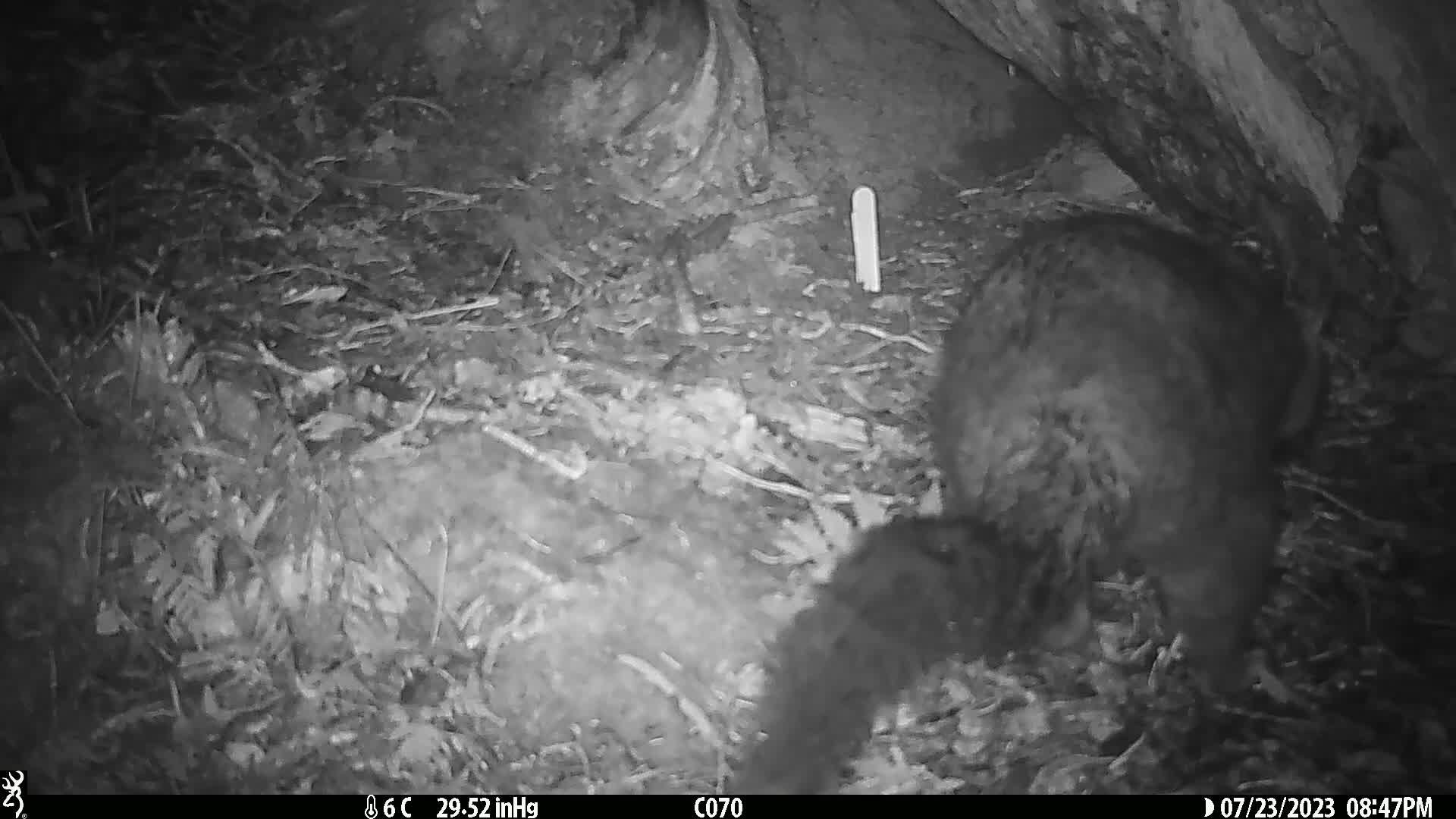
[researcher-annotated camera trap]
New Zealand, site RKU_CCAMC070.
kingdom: Animalia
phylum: Chordata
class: Mammalia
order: Diprotodontia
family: Phalangeridae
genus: Trichosurus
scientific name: Trichosurus vulpecula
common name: common brushtail possum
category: possum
Possum (common brushtail possum) (Trichosurus vulpecula).